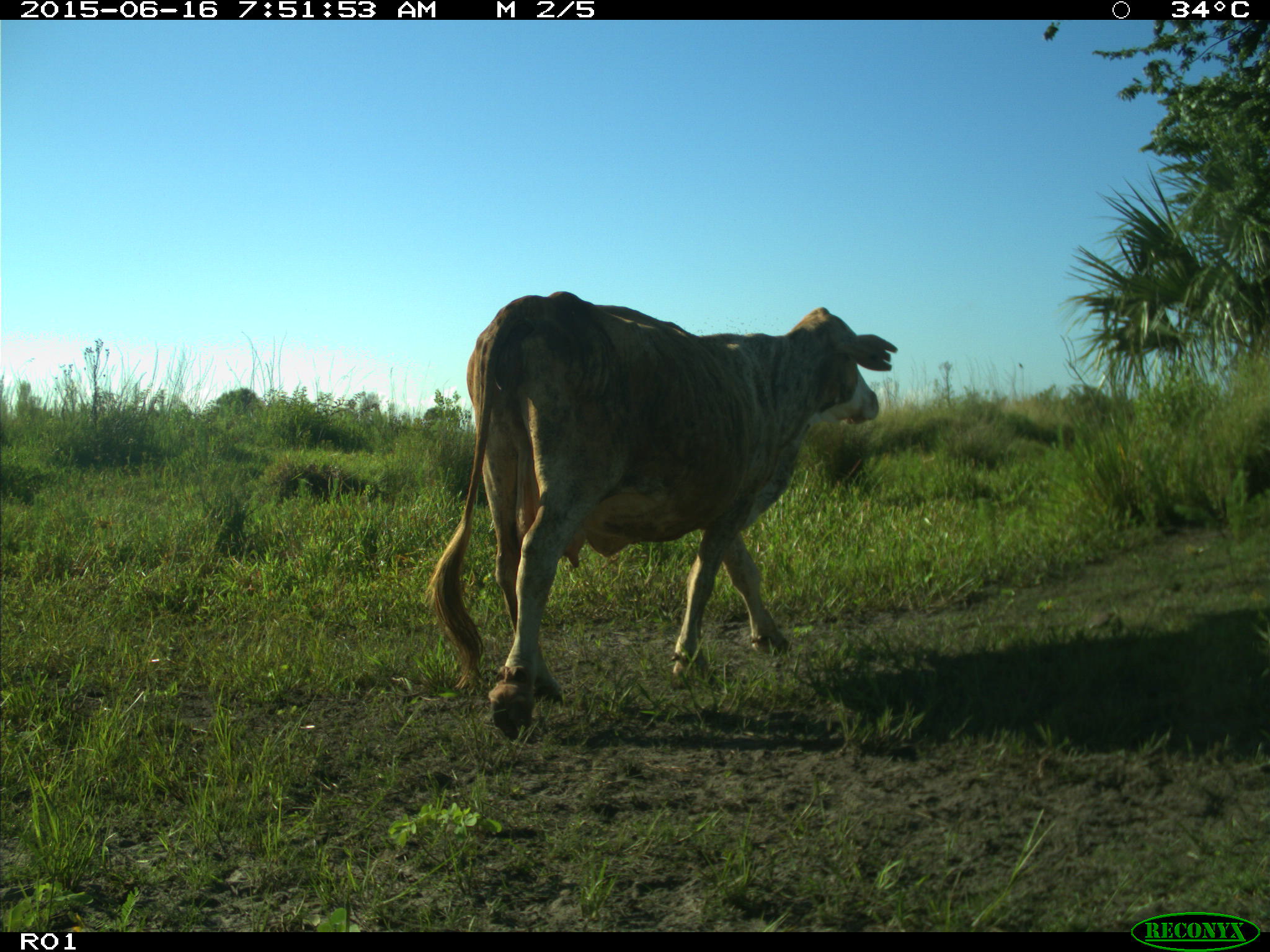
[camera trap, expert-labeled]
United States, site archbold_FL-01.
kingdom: Animalia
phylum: Chordata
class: Mammalia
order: Artiodactyla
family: Bovidae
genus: Bos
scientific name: Bos taurus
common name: domestic cow